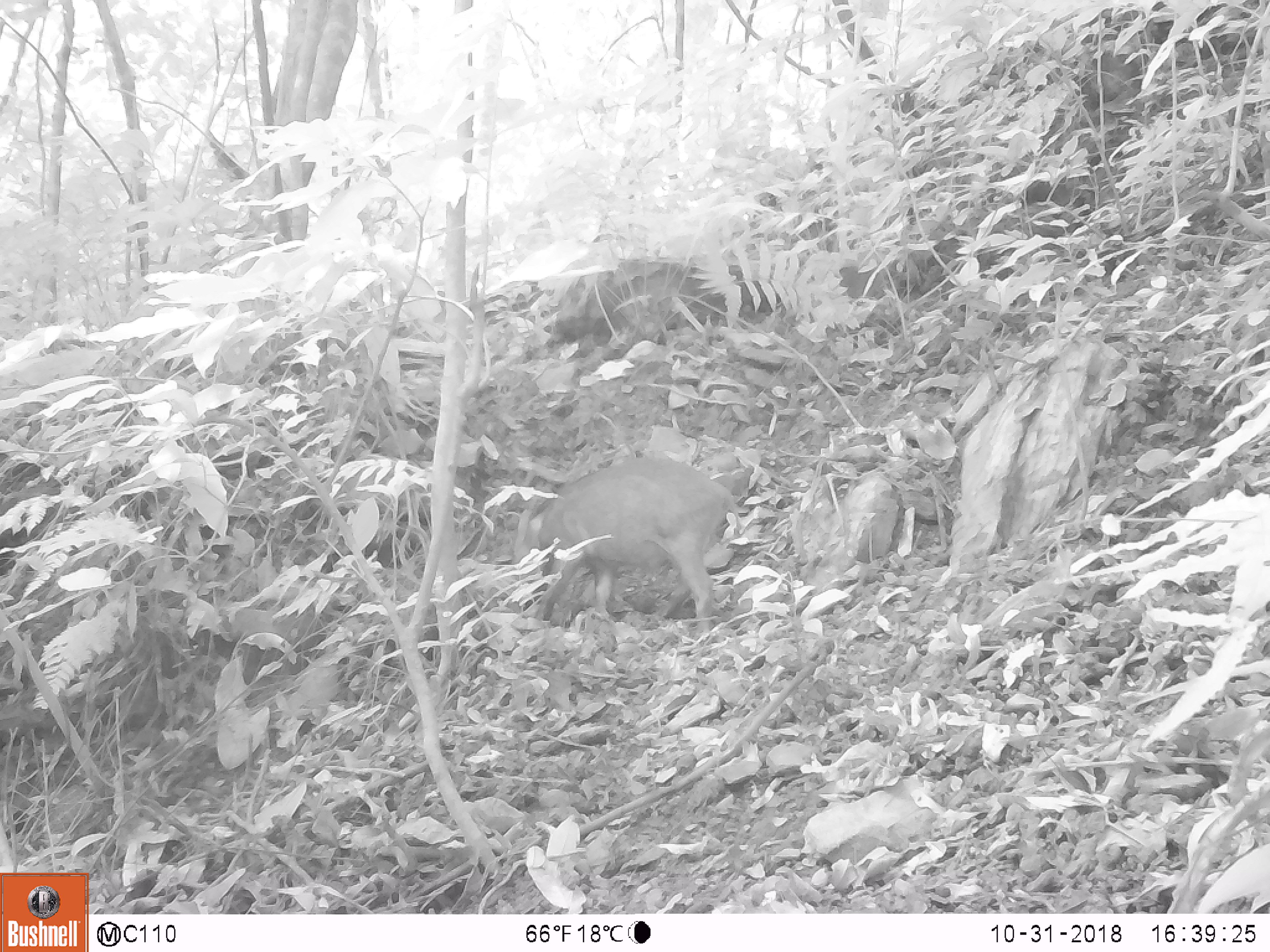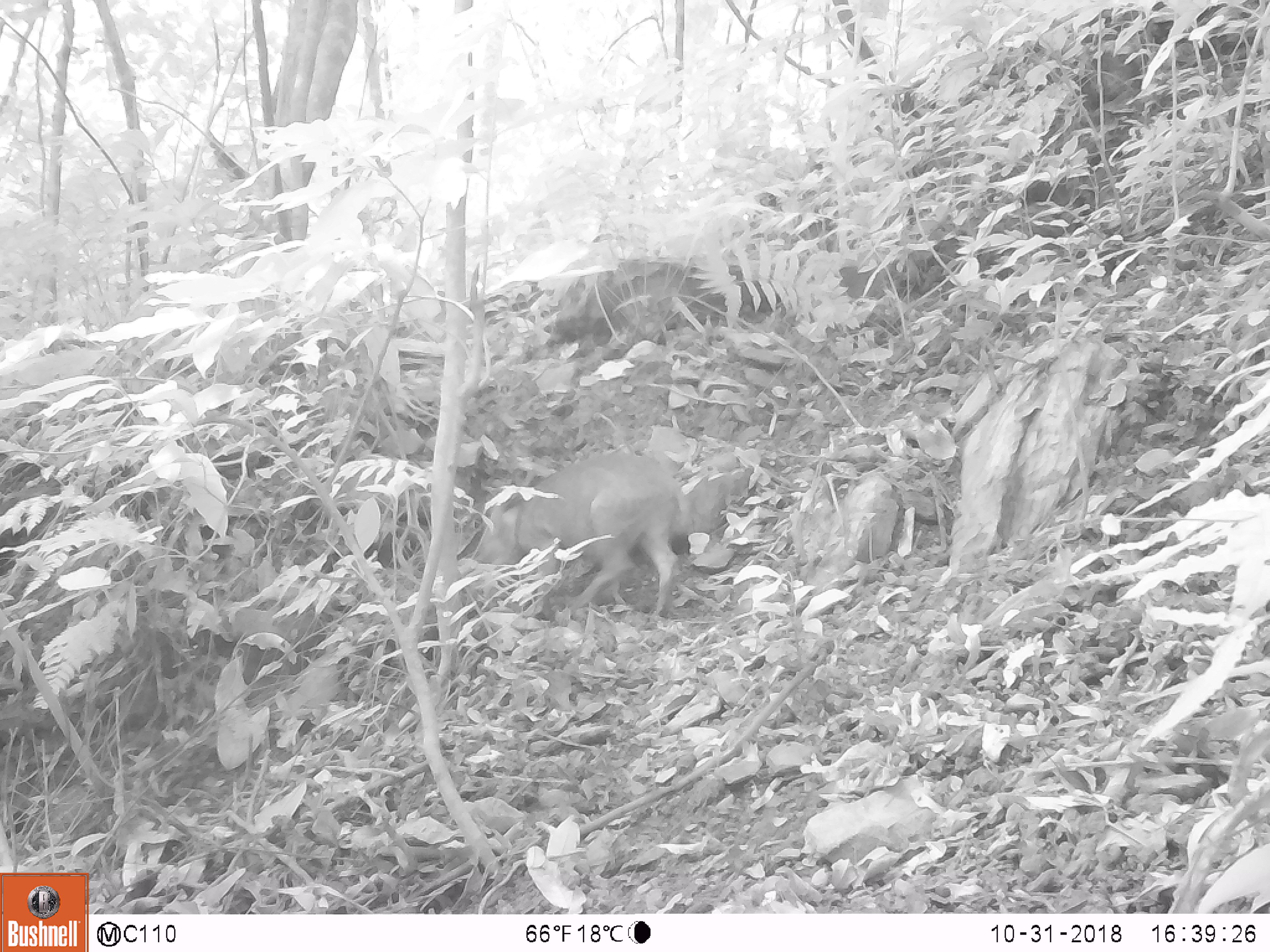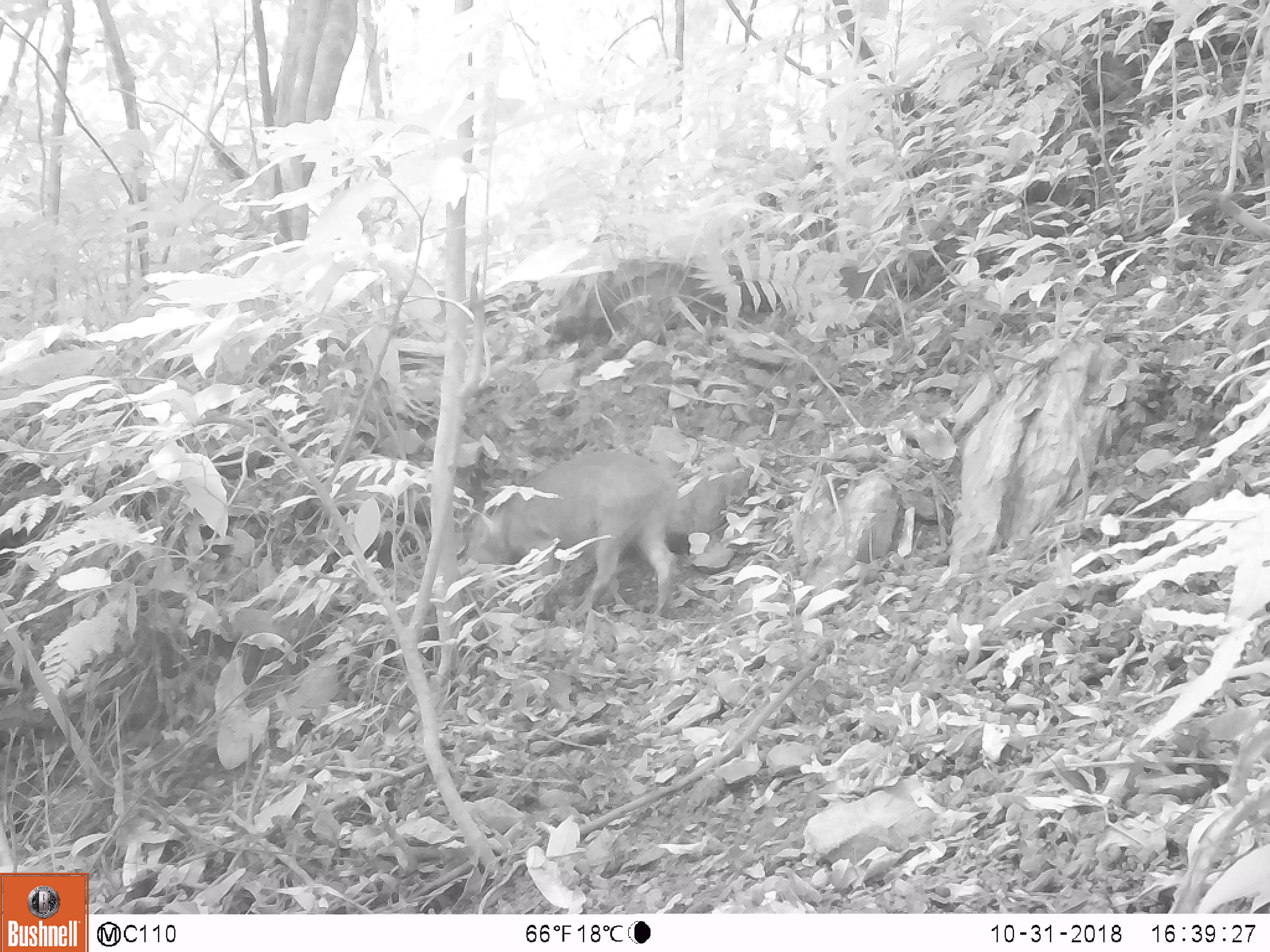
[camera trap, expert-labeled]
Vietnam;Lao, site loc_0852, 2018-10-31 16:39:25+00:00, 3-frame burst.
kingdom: Animalia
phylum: Chordata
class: Mammalia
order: Artiodactyla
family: Suidae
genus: Sus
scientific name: Sus scrofa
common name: eurasian wild pig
Eurasian wild pig (Sus scrofa). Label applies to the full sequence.